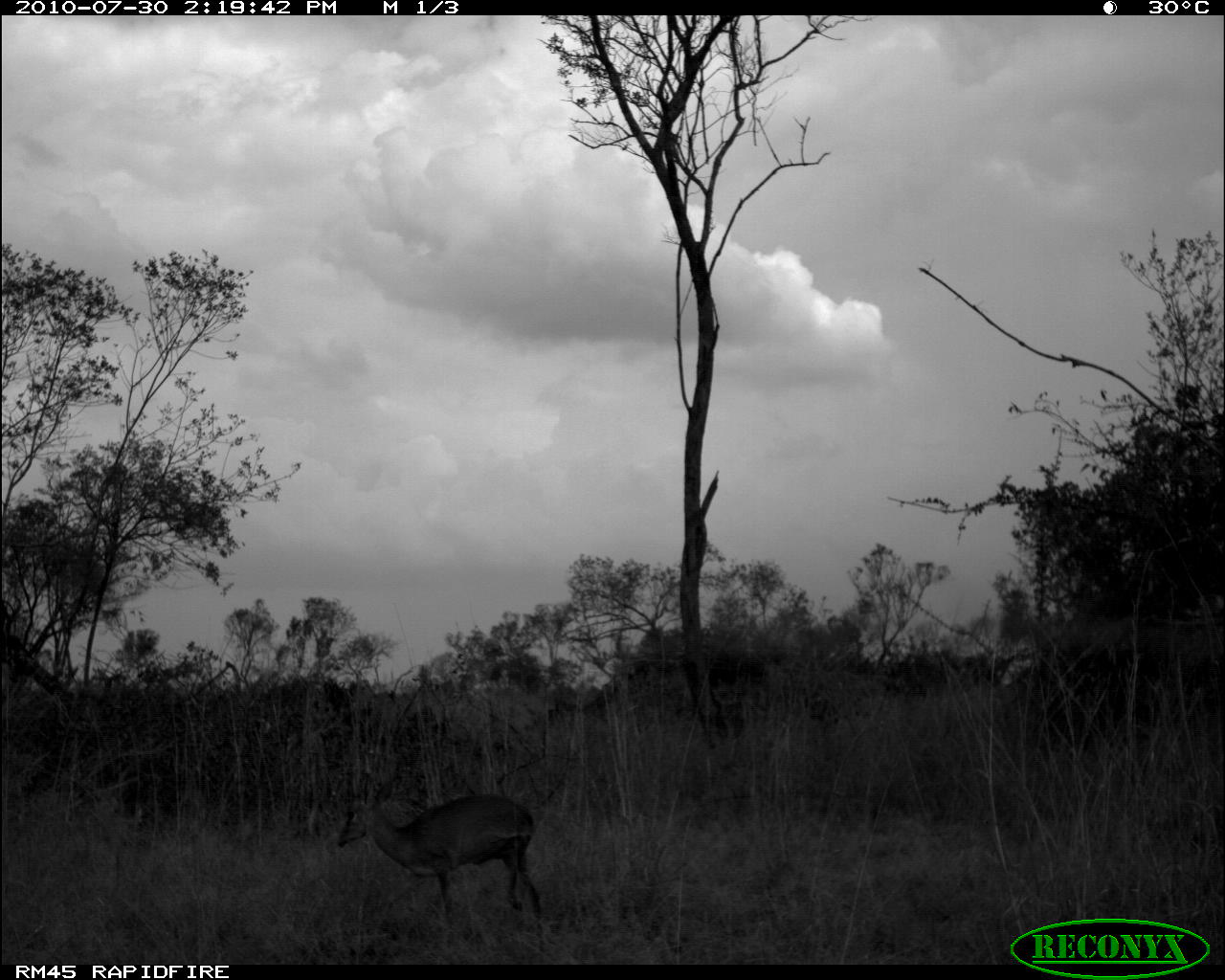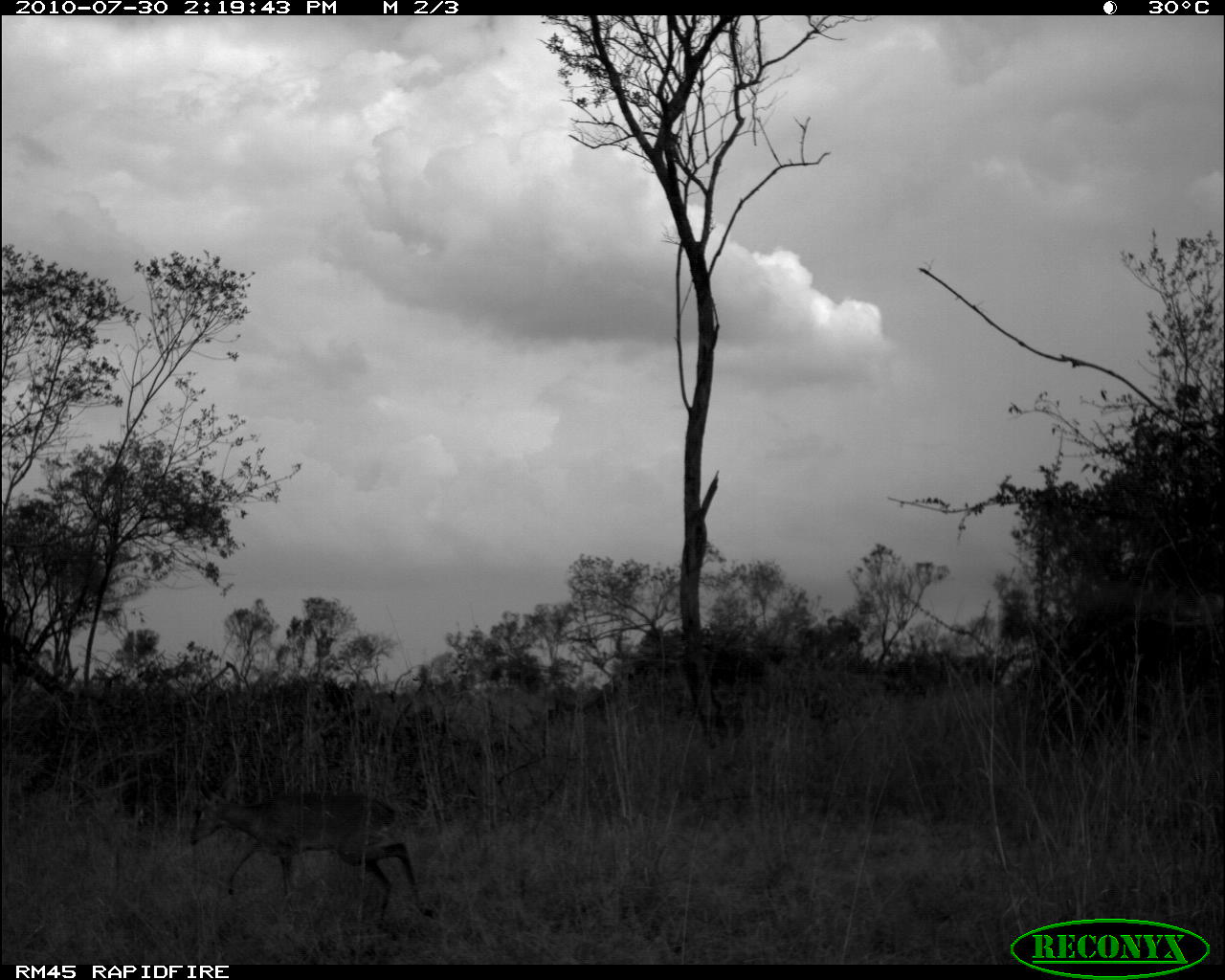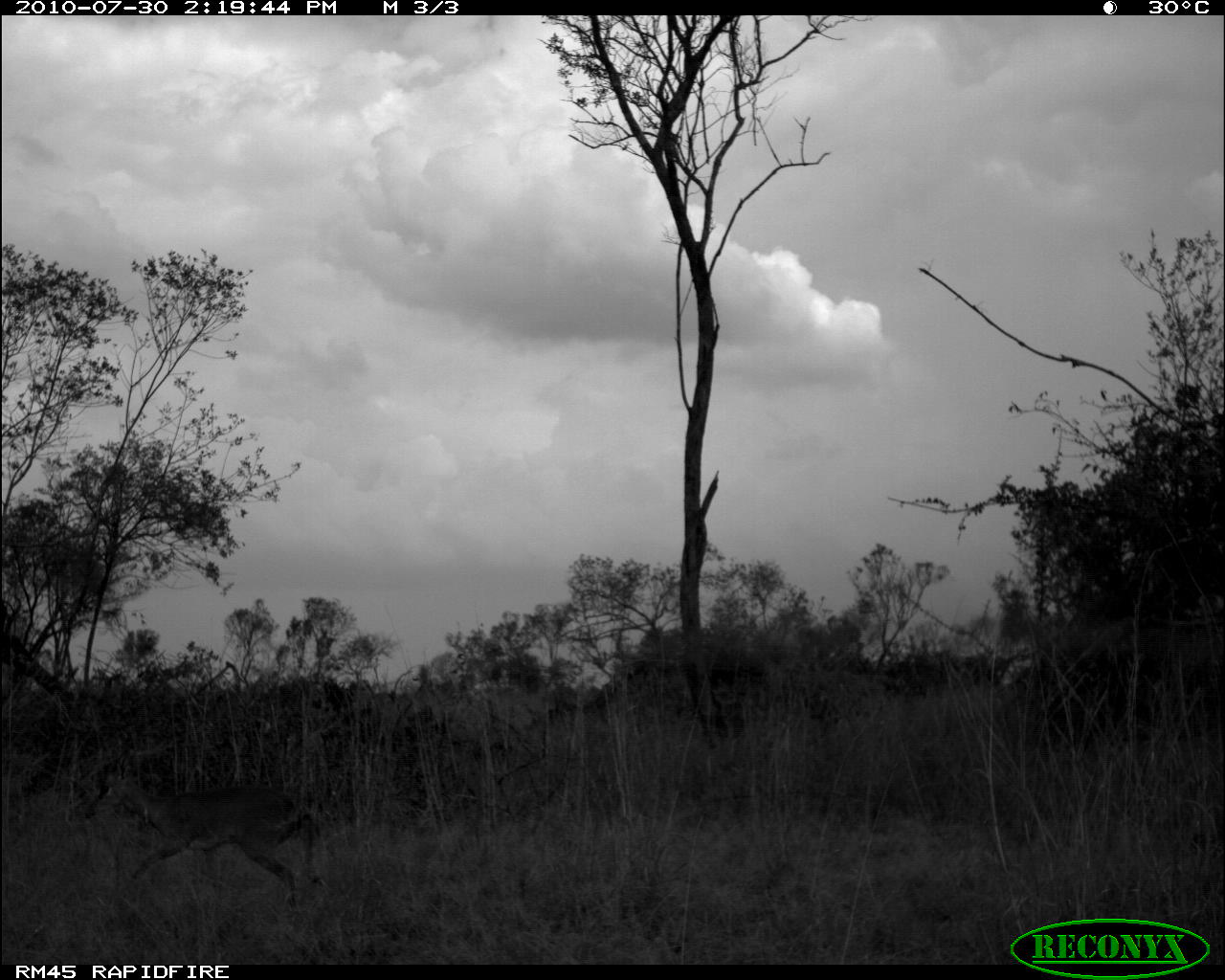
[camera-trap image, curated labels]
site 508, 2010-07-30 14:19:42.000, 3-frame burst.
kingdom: Animalia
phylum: Chordata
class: Mammalia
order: Artiodactyla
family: Bovidae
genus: Madoqua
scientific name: Madoqua guentheri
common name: günther's dik-dik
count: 1